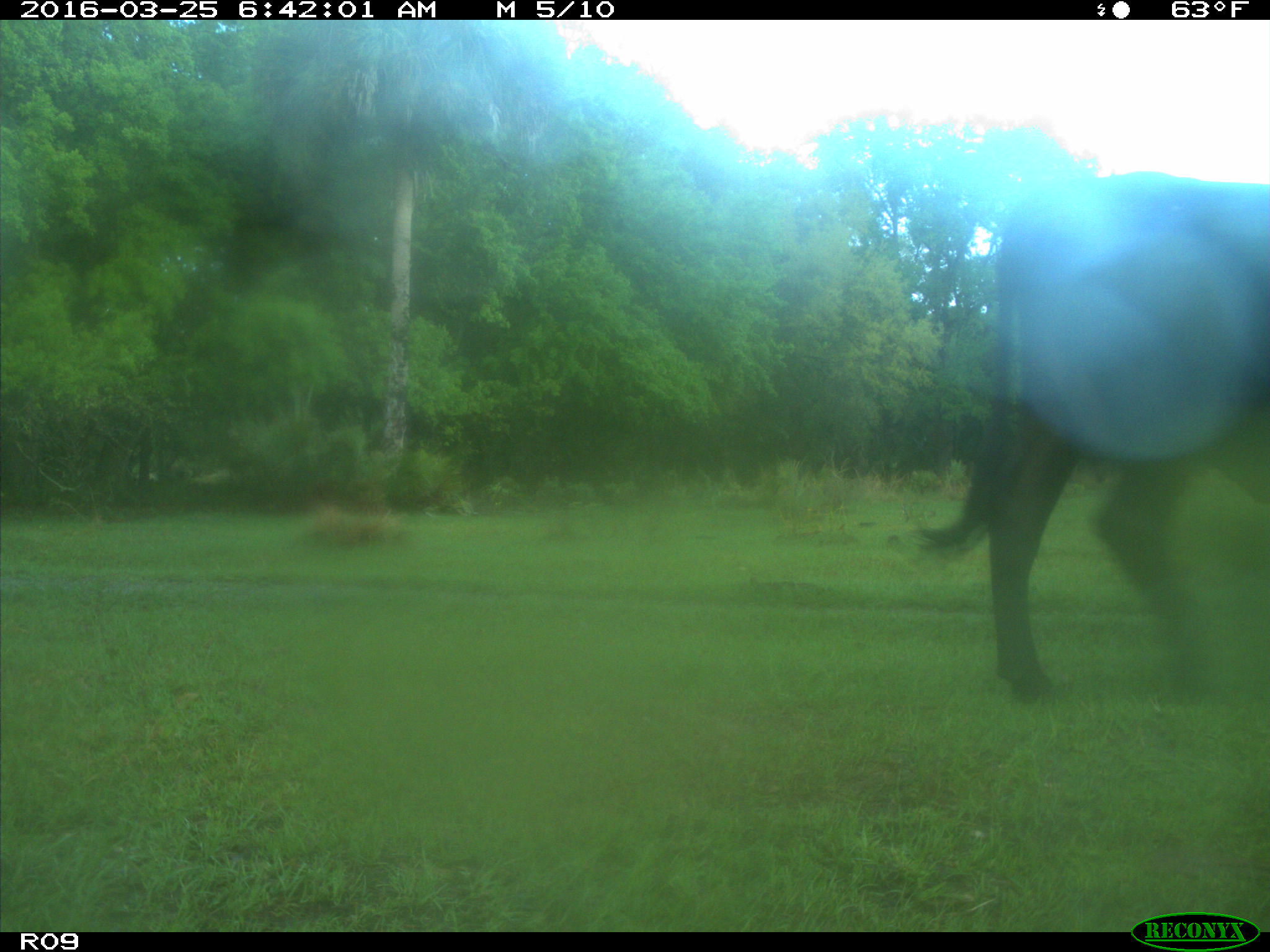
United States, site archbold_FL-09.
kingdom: Animalia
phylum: Chordata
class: Mammalia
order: Artiodactyla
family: Bovidae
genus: Bos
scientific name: Bos taurus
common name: domestic cow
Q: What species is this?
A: Bos taurus (domestic cow).